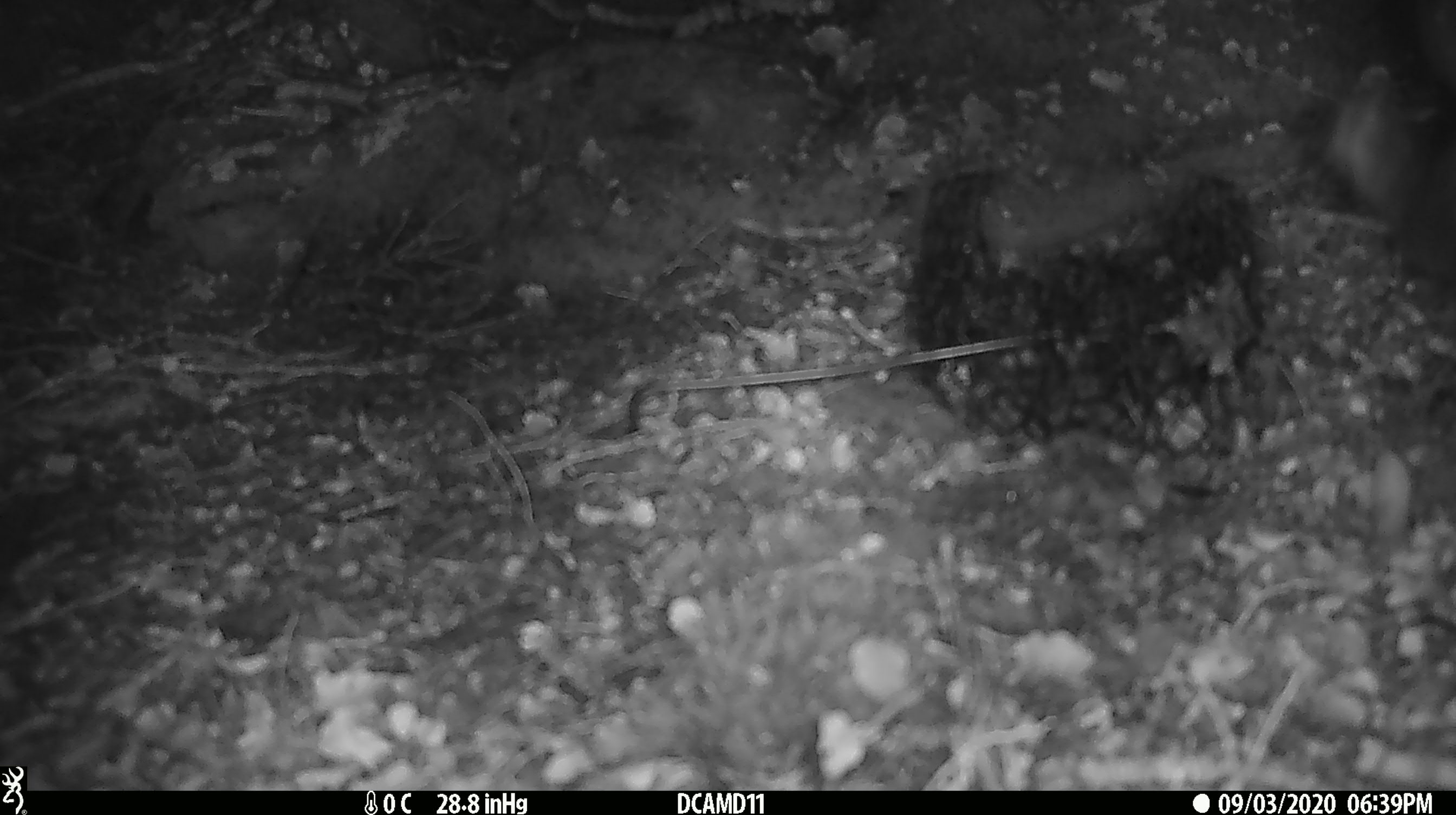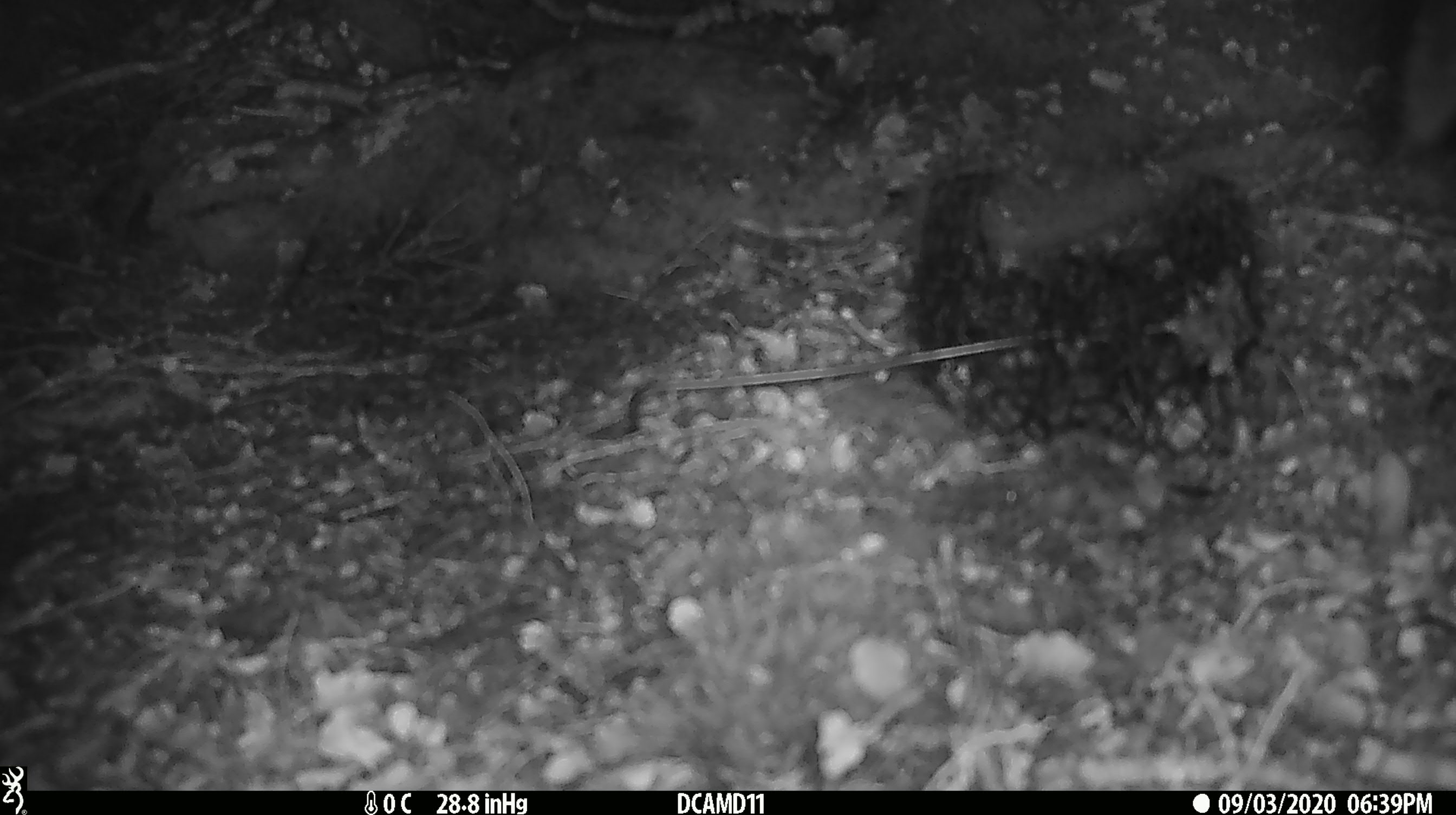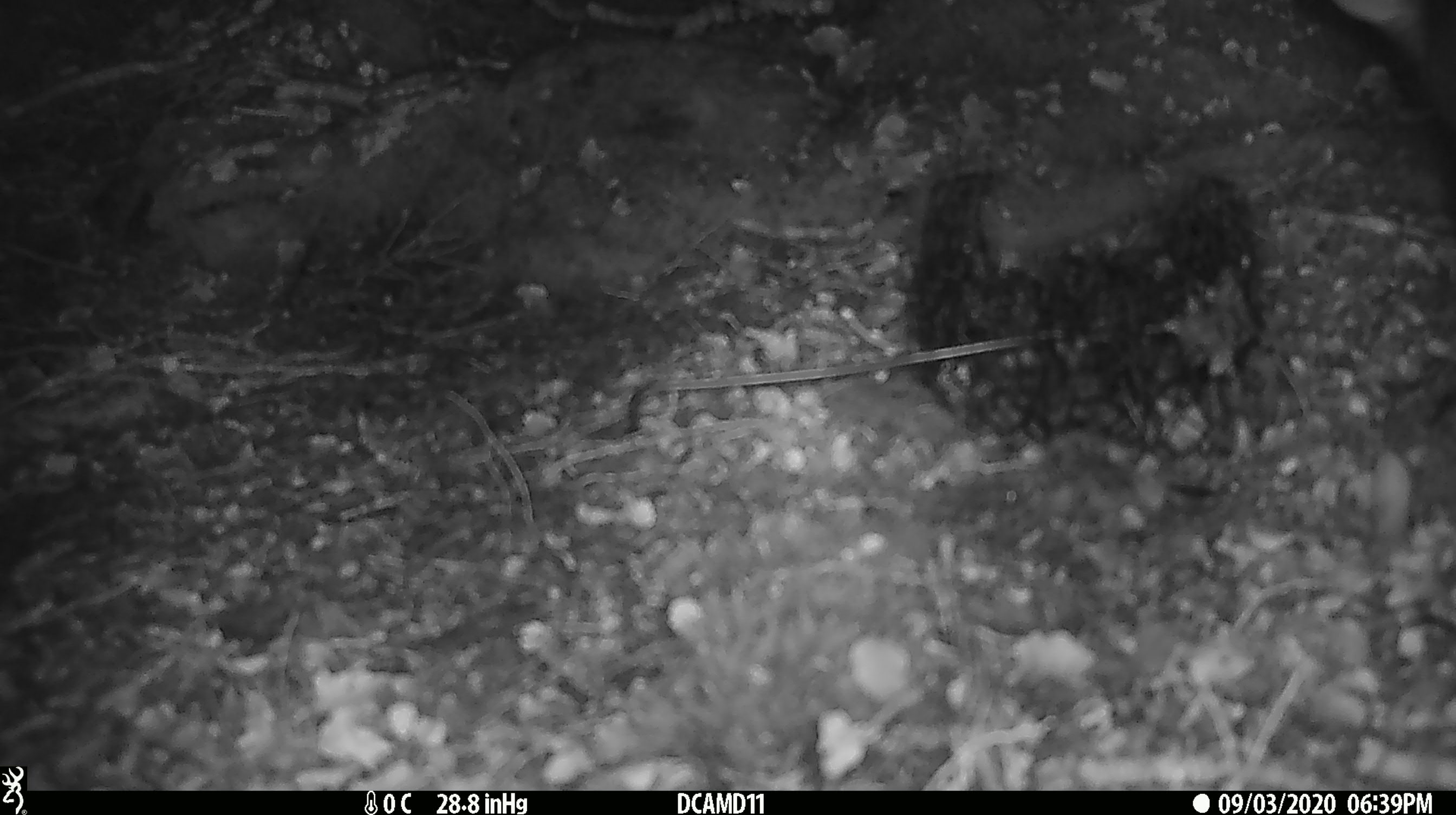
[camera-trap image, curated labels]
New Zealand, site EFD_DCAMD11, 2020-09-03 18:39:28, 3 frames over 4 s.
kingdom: Animalia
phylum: Chordata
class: Mammalia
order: Diprotodontia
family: Phalangeridae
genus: Trichosurus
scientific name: Trichosurus vulpecula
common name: common brushtail possum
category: possum